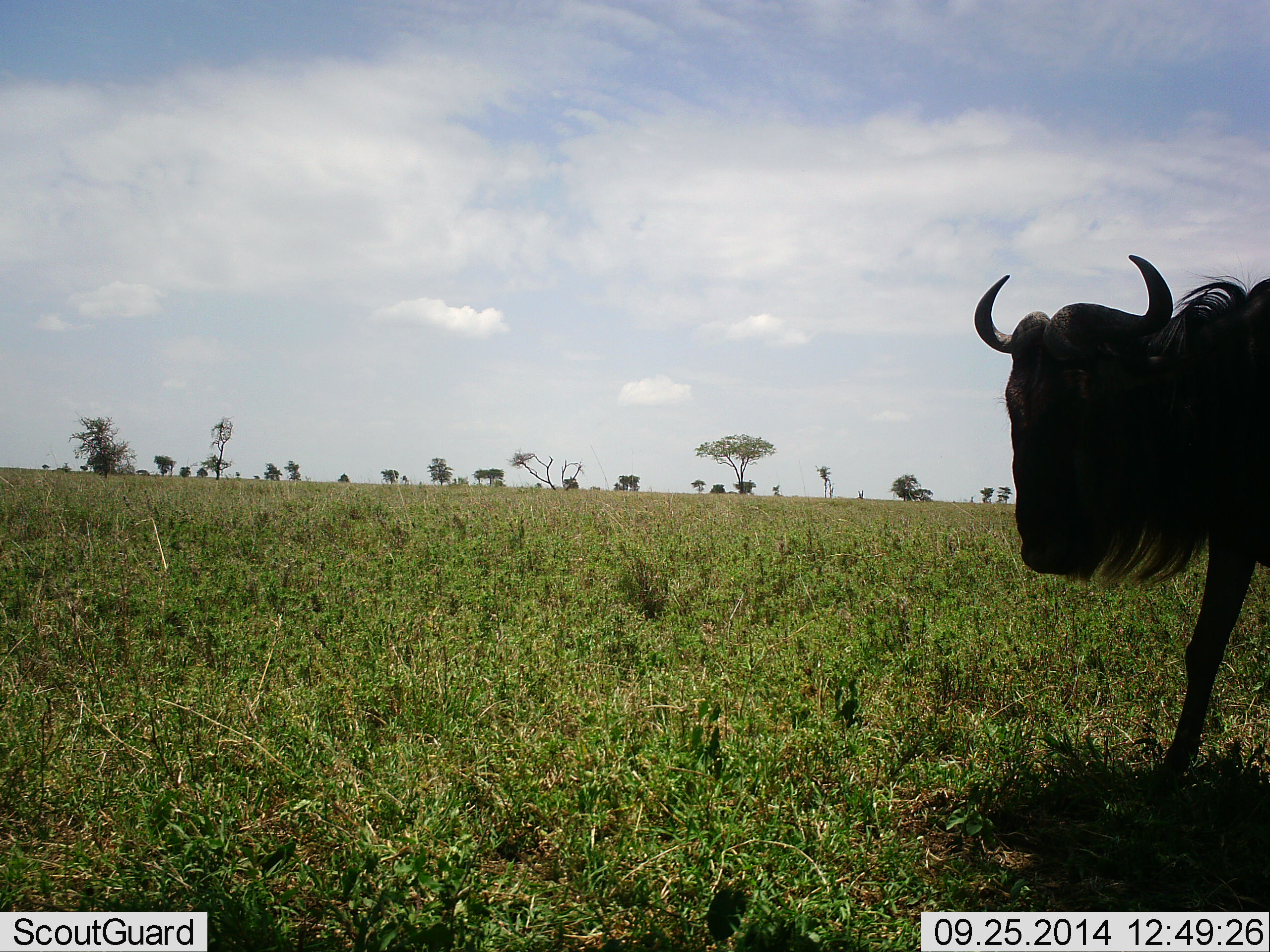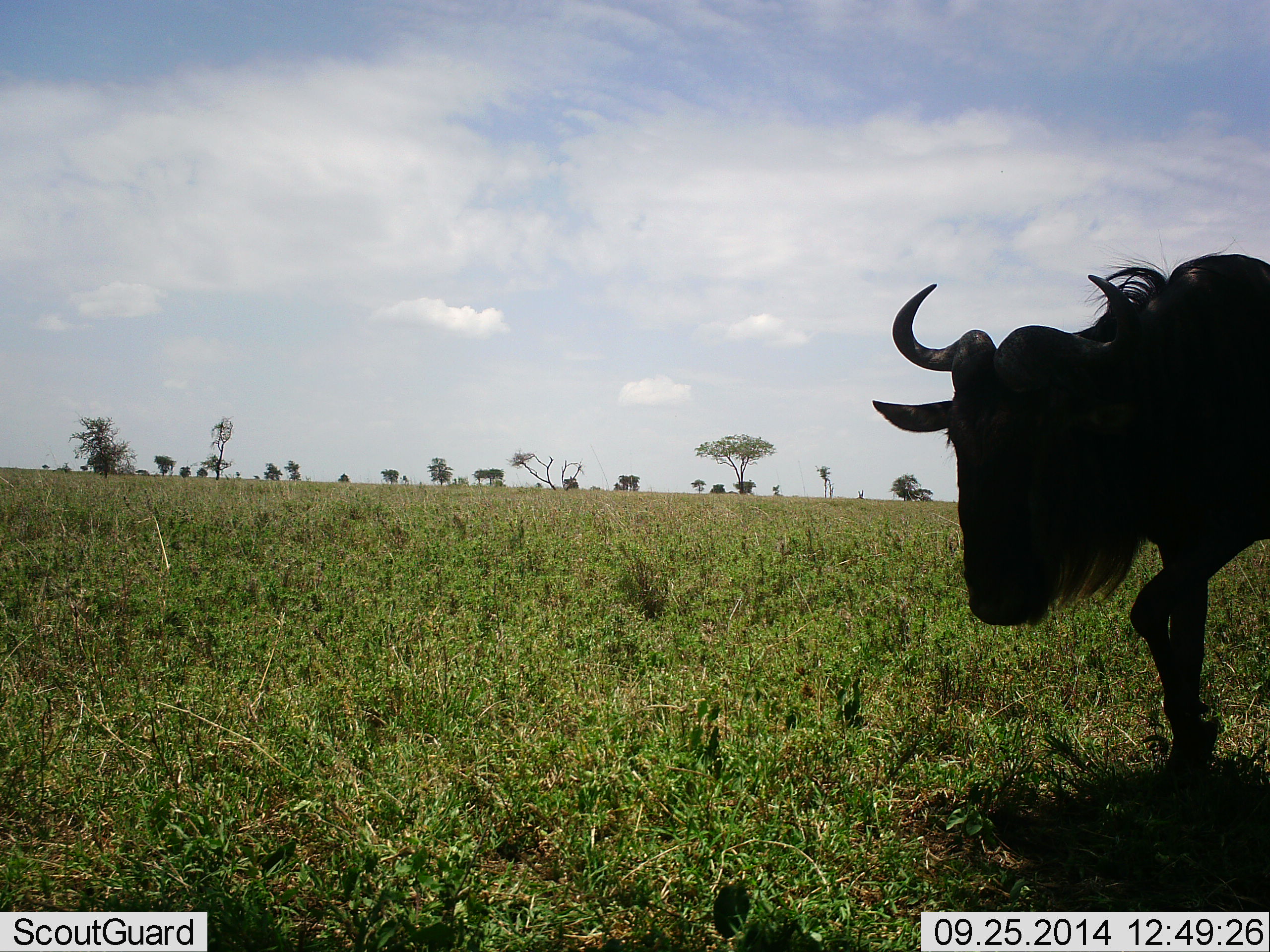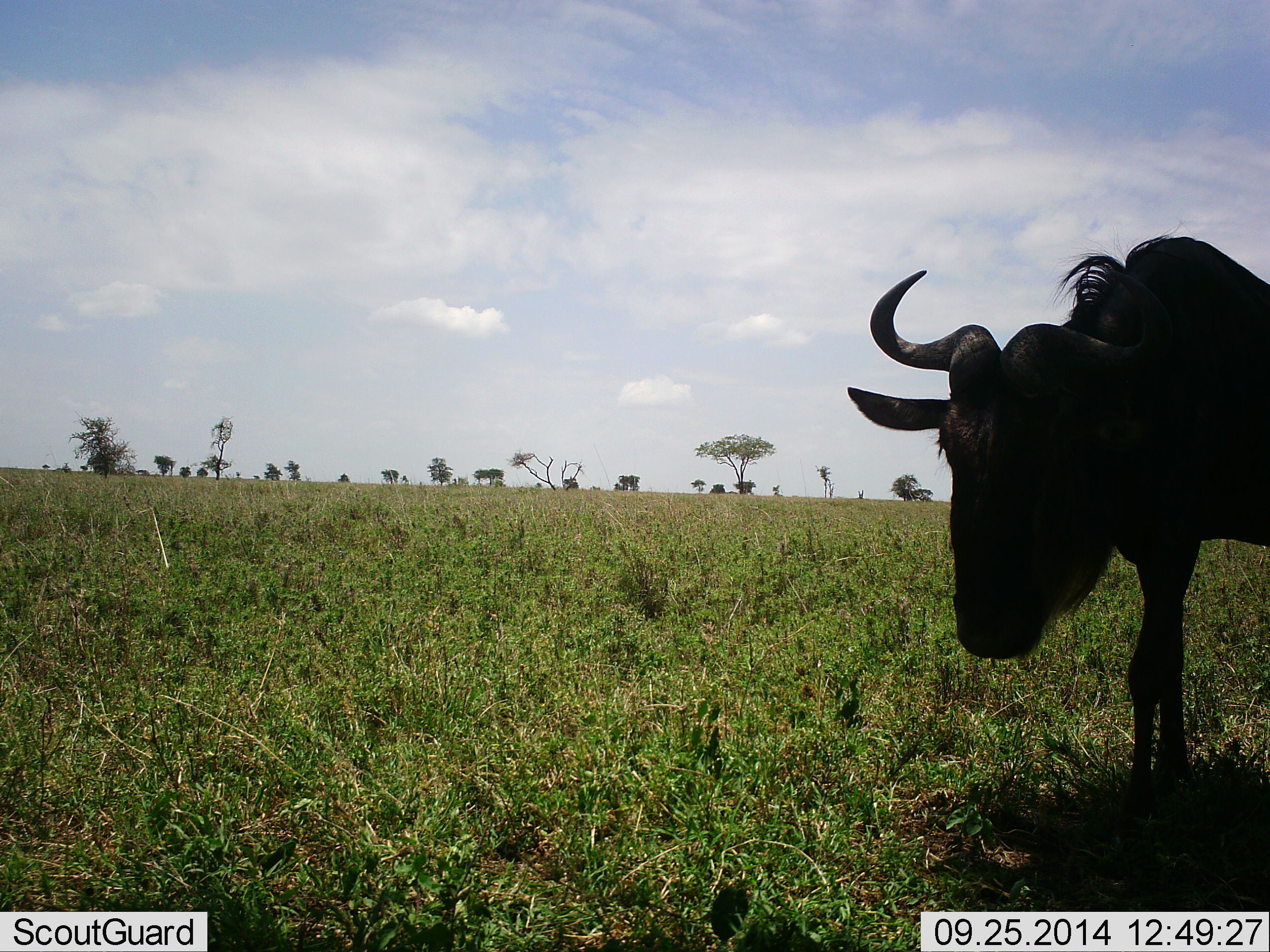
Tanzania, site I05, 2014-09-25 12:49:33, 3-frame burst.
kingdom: Animalia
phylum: Chordata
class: Mammalia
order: Artiodactyla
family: Bovidae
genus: Connochaetes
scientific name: Connochaetes taurinus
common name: blue wildebeest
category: wildebeest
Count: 1.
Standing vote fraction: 10%.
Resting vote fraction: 0%.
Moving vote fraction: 90%.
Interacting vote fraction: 0%.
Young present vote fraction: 0%.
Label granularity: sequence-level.